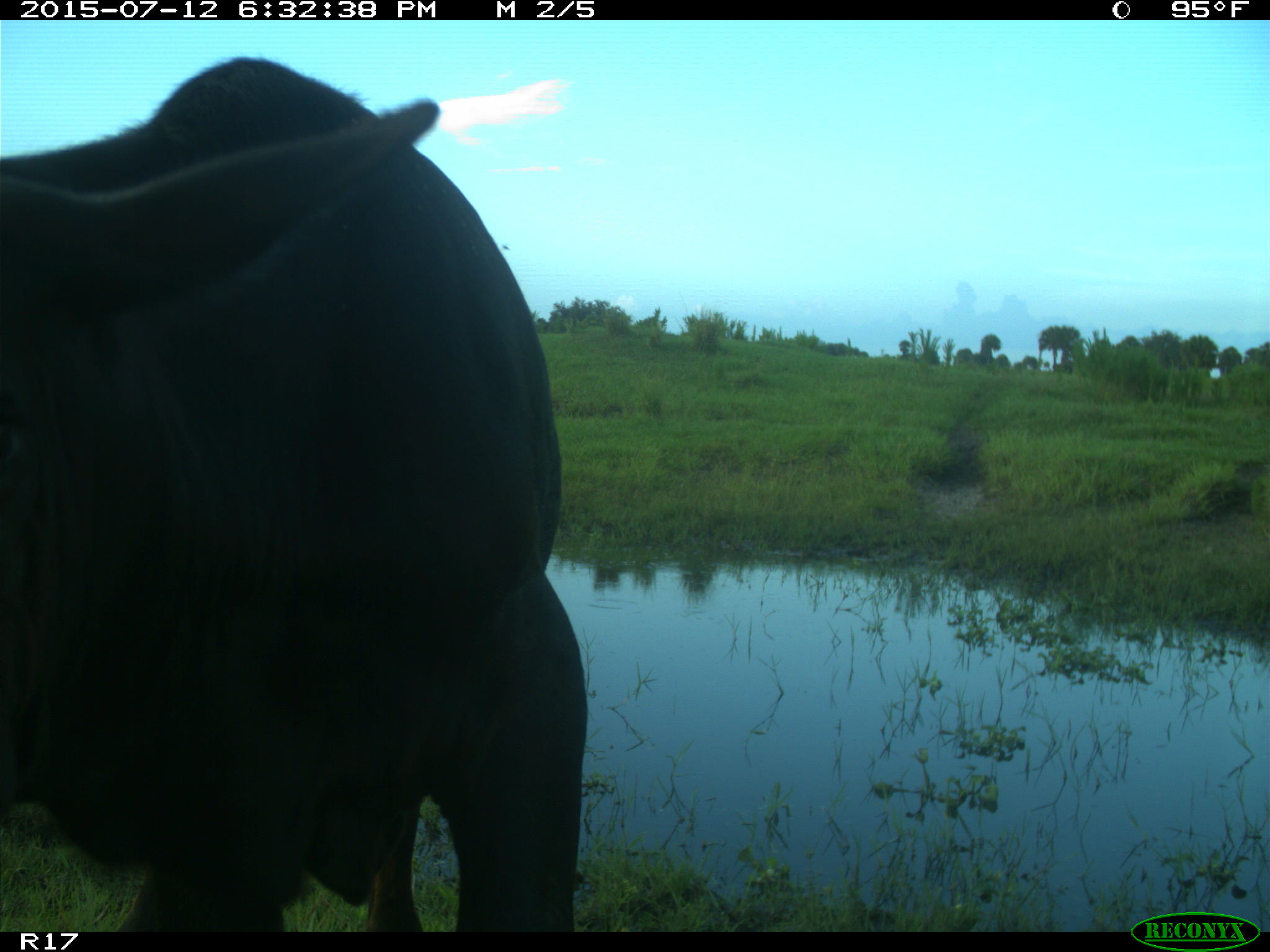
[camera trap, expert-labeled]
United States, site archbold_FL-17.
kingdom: Animalia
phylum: Chordata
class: Mammalia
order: Artiodactyla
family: Bovidae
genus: Bos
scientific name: Bos taurus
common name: domestic cow